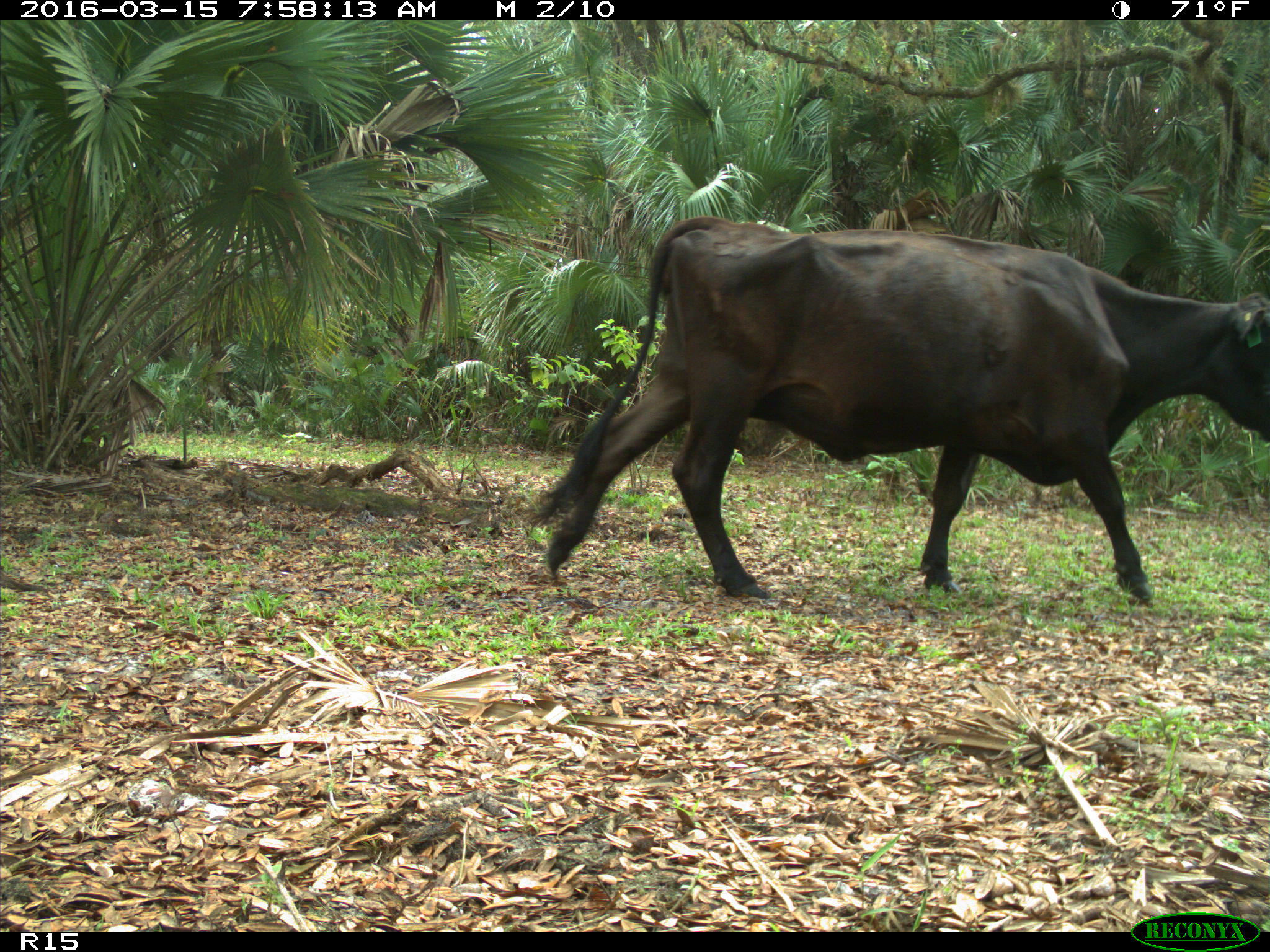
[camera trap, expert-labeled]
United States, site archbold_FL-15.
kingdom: Animalia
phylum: Chordata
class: Mammalia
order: Artiodactyla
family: Bovidae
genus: Bos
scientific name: Bos taurus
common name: domestic cow